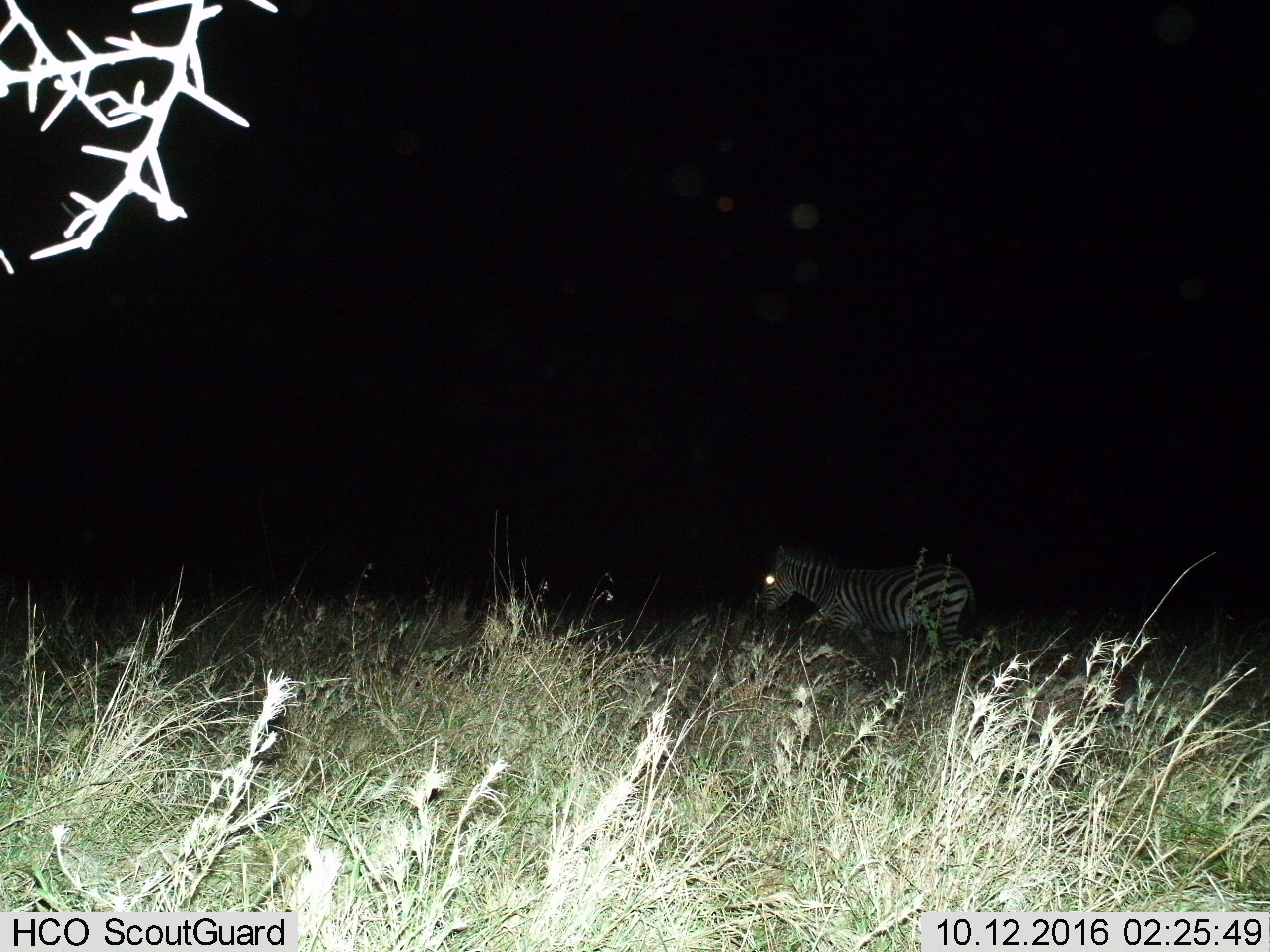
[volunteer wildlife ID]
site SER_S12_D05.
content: unidentified animal